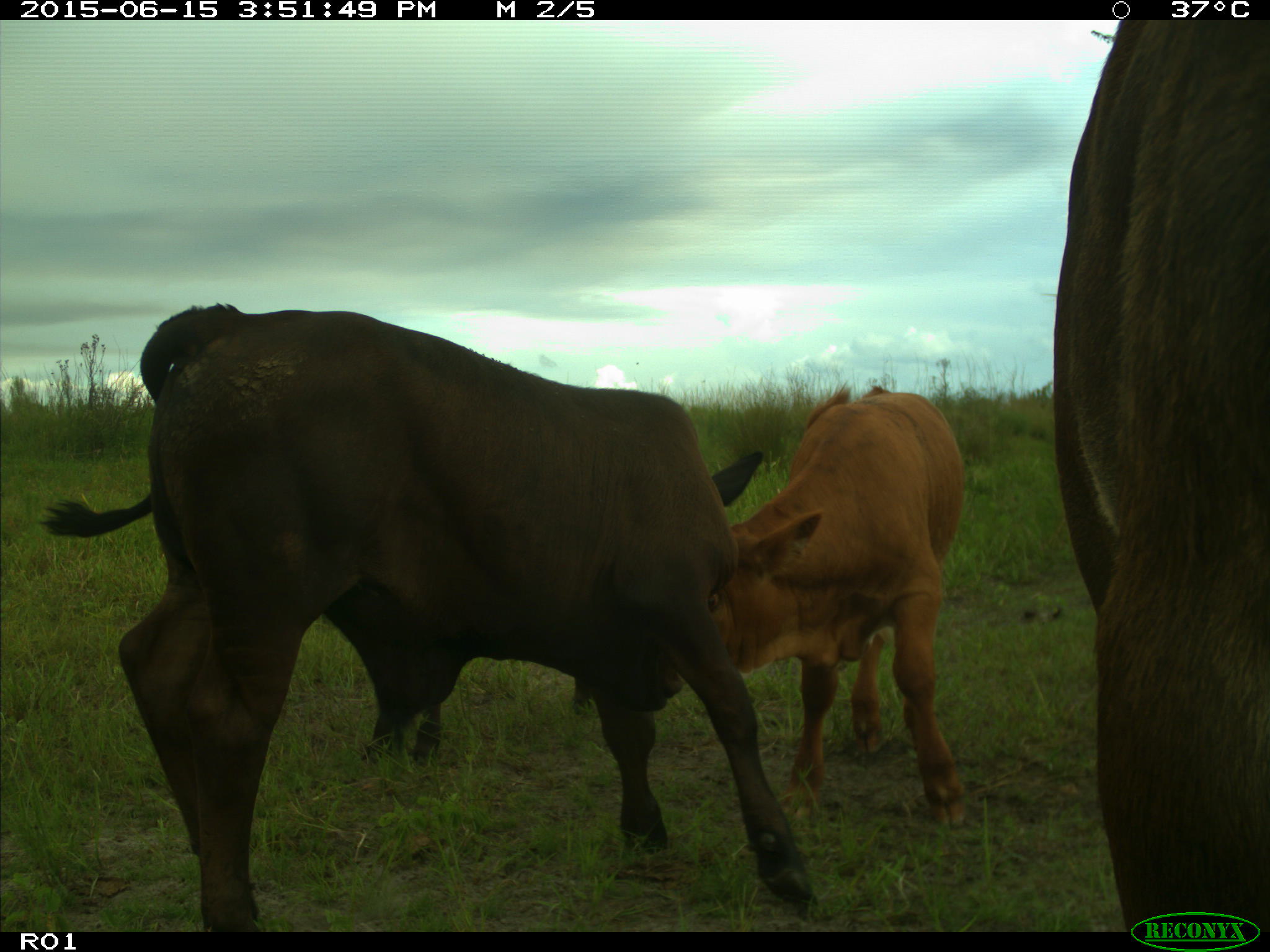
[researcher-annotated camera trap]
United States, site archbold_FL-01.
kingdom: Animalia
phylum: Chordata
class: Mammalia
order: Artiodactyla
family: Bovidae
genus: Bos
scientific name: Bos taurus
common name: domestic cow